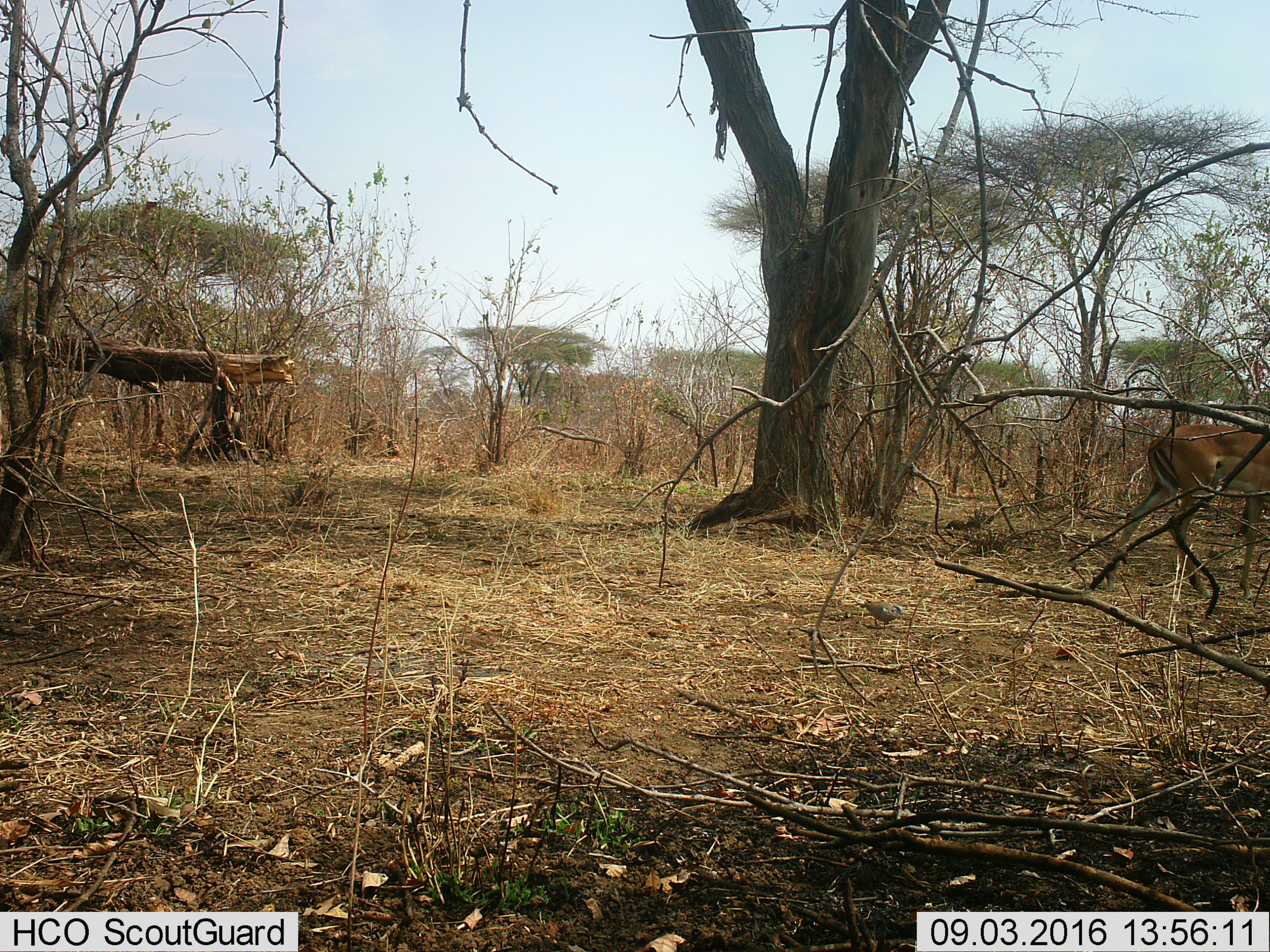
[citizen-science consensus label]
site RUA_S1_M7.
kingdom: Animalia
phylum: Chordata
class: Mammalia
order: Artiodactyla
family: Bovidae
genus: Aepyceros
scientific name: Aepyceros melampus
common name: impala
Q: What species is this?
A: Impala (Aepyceros melampus).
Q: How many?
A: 1.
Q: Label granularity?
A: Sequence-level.